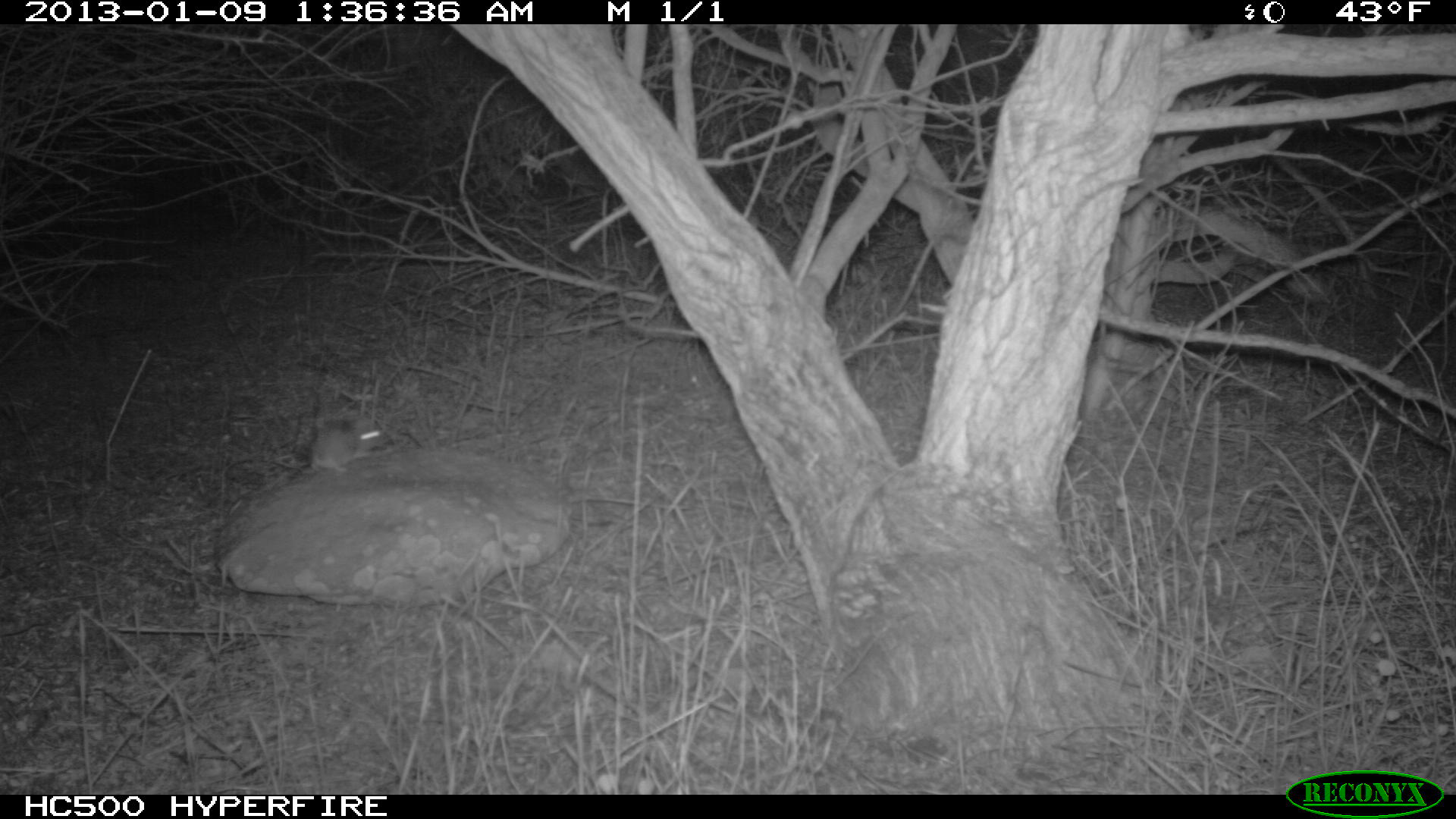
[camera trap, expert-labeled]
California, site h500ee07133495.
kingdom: Animalia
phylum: Chordata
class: Mammalia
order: Rodentia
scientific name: Rodentia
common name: rodent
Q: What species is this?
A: Rodent (Rodentia).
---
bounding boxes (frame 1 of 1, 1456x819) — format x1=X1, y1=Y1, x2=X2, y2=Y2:
rodent: x1=309, y1=419, x2=393, y2=472